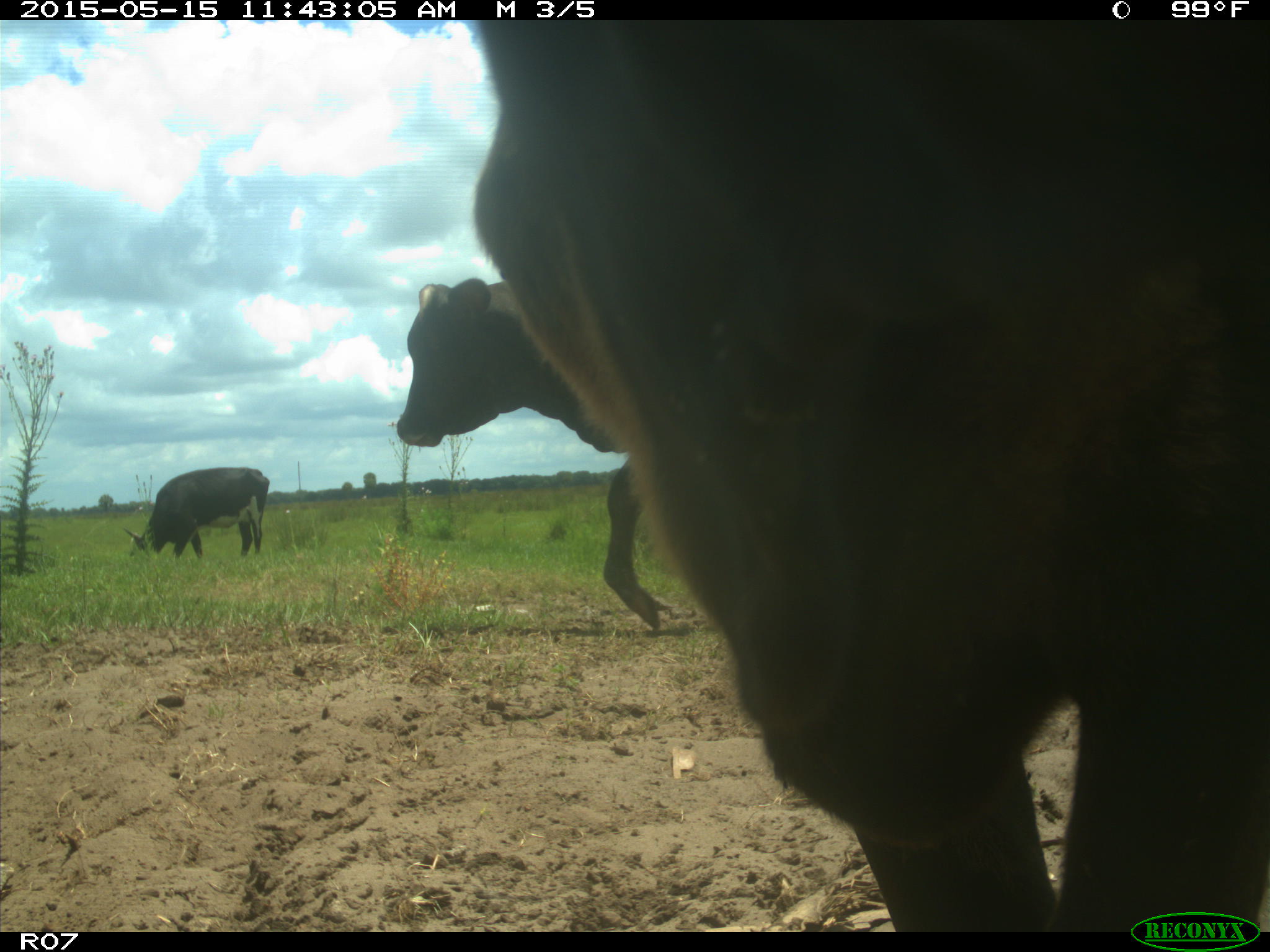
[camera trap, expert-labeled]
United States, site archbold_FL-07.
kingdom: Animalia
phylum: Chordata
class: Mammalia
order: Artiodactyla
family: Bovidae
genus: Bos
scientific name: Bos taurus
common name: domestic cow